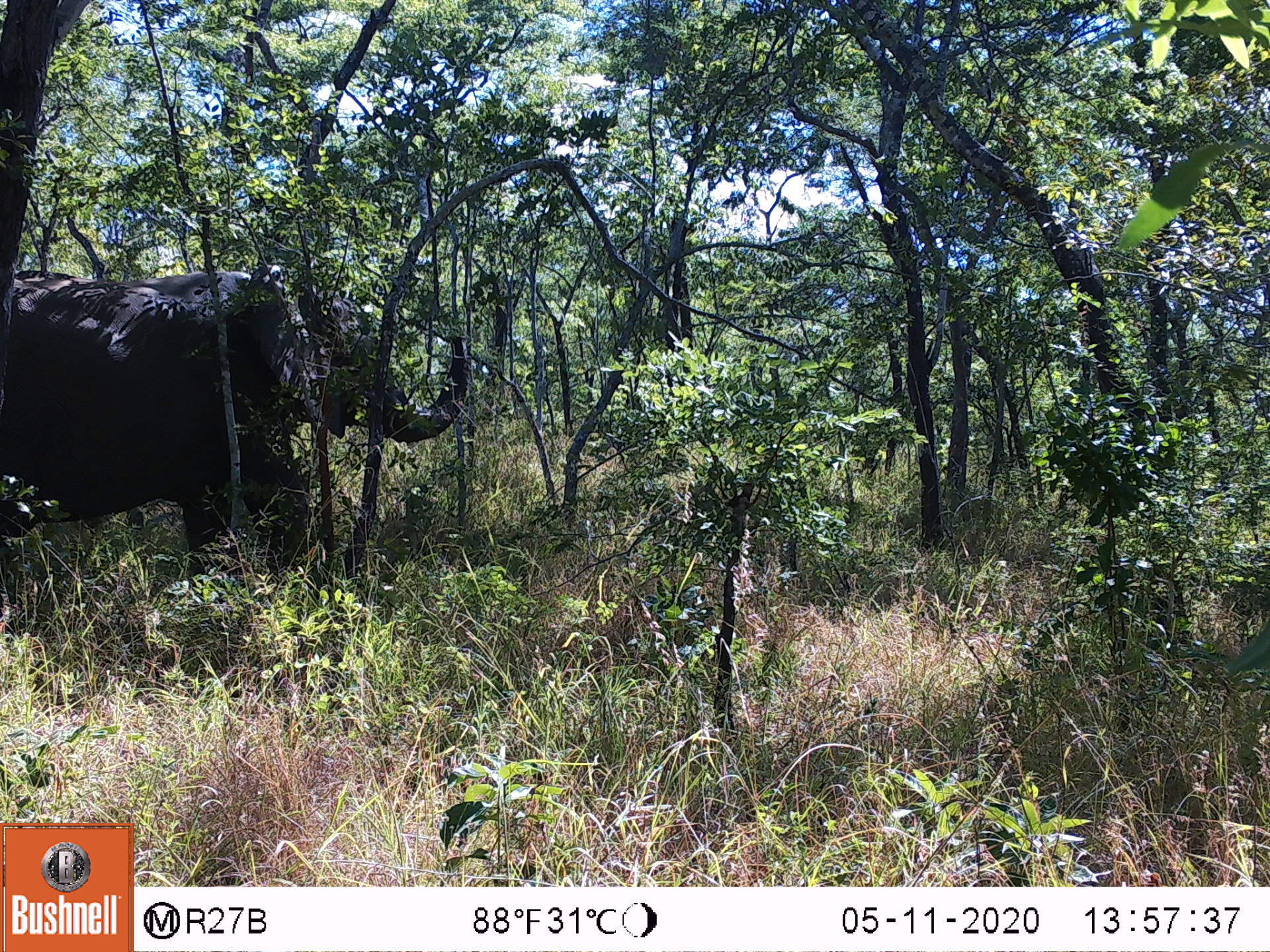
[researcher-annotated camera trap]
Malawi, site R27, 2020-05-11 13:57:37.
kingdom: Animalia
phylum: Chordata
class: Mammalia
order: Proboscidea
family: Elephantidae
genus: Loxodonta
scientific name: Loxodonta africana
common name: african savanna elephant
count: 1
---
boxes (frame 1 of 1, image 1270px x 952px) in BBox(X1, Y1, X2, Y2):
african savanna elephant: BBox(0, 247, 484, 603)